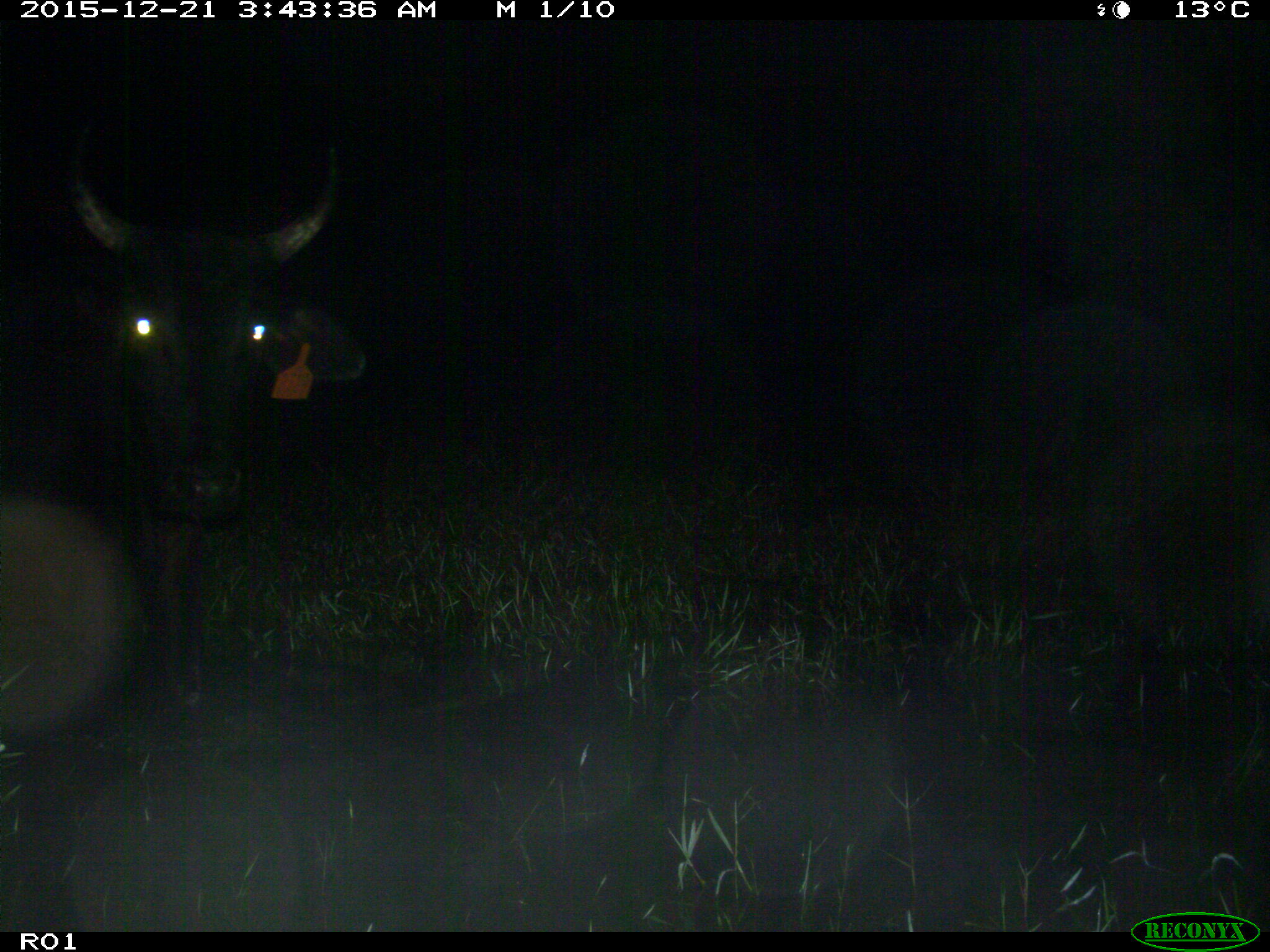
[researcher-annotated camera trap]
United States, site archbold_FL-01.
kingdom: Animalia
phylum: Chordata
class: Mammalia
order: Artiodactyla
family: Bovidae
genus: Bos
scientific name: Bos taurus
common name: domestic cow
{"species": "Bos taurus (domestic cow)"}